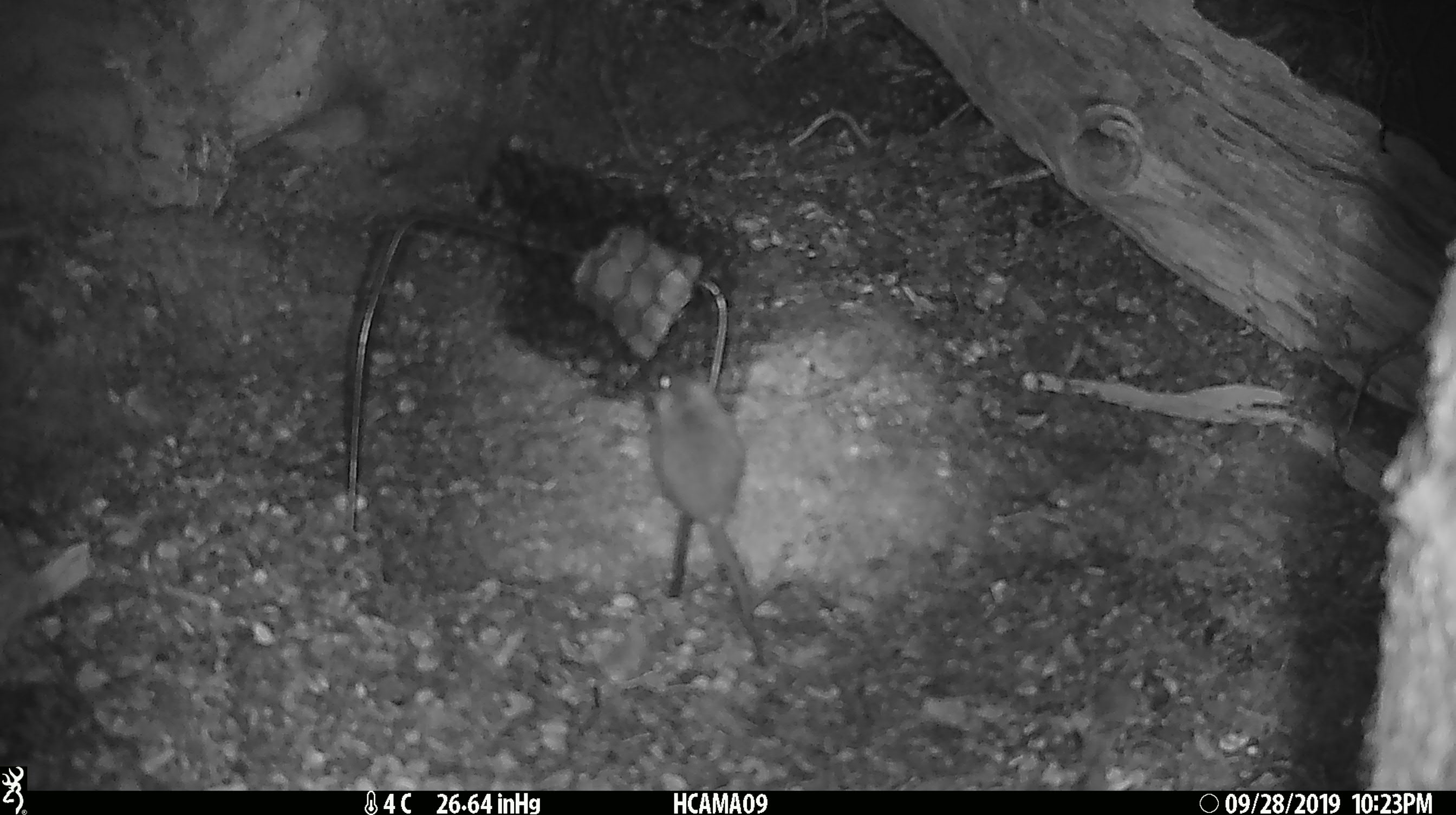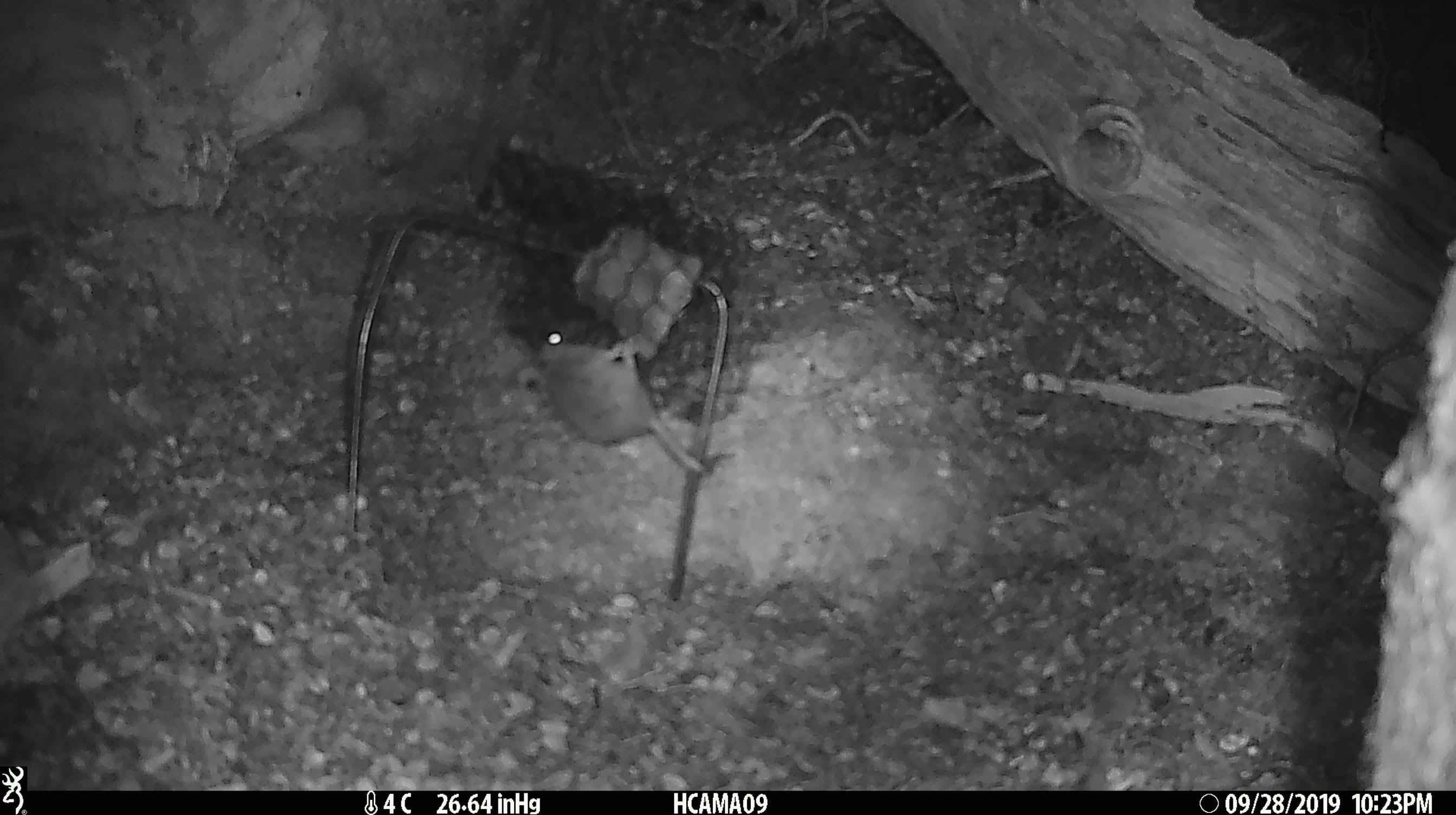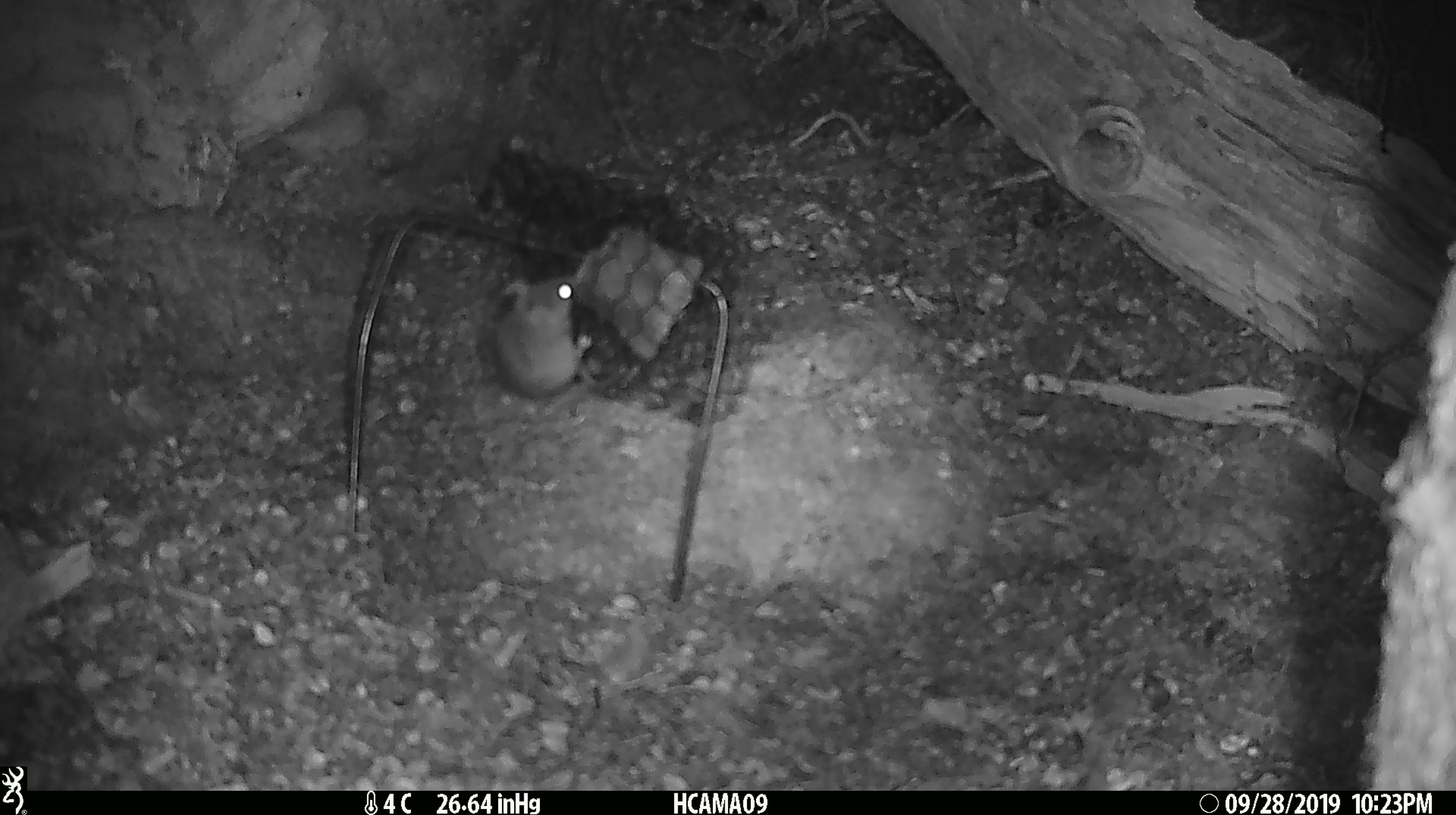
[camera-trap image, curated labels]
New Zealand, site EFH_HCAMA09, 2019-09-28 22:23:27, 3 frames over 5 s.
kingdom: Animalia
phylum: Chordata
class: Mammalia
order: Rodentia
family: Muridae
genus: Mus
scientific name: Mus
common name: mouse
Mouse (Mus).